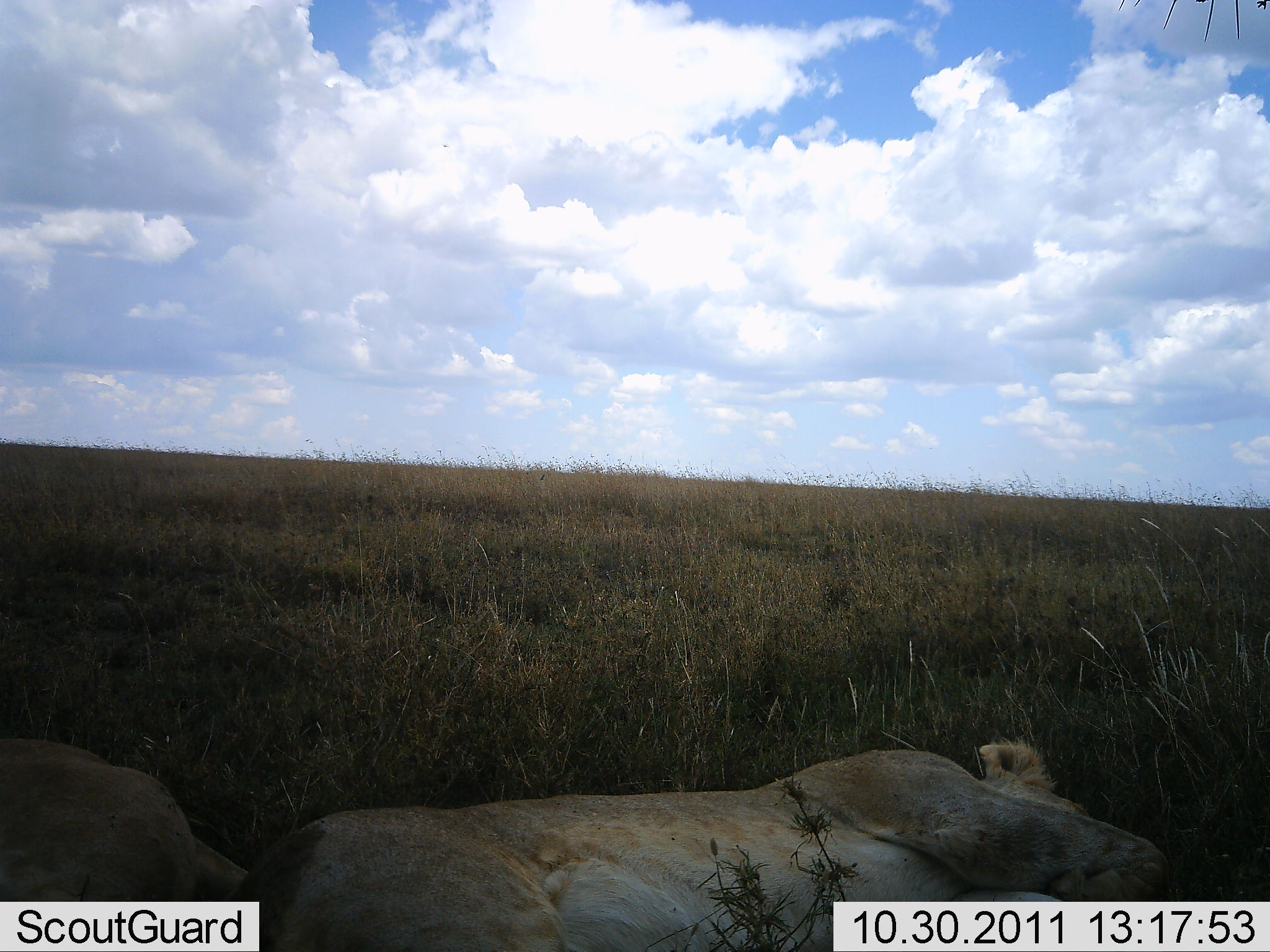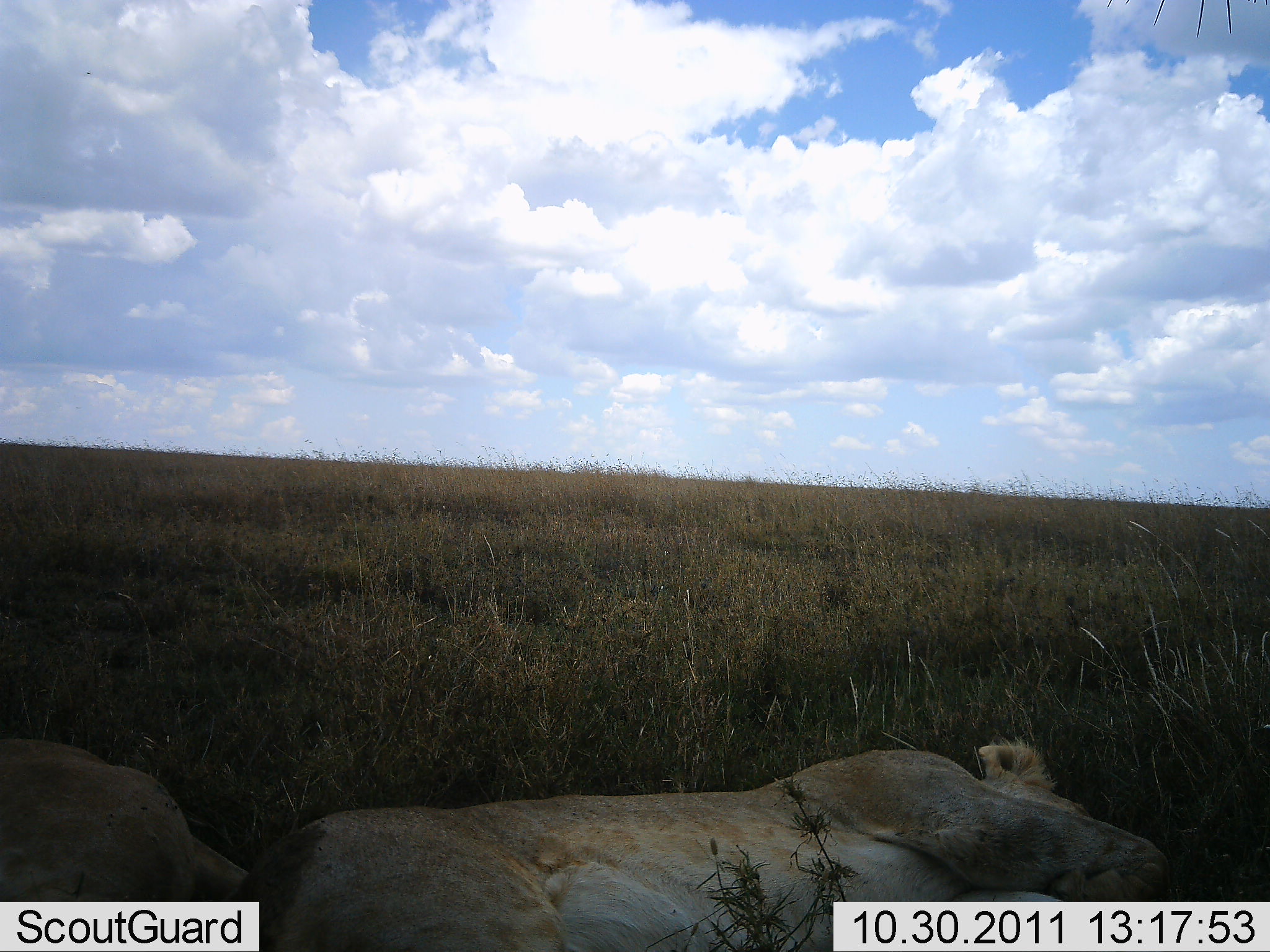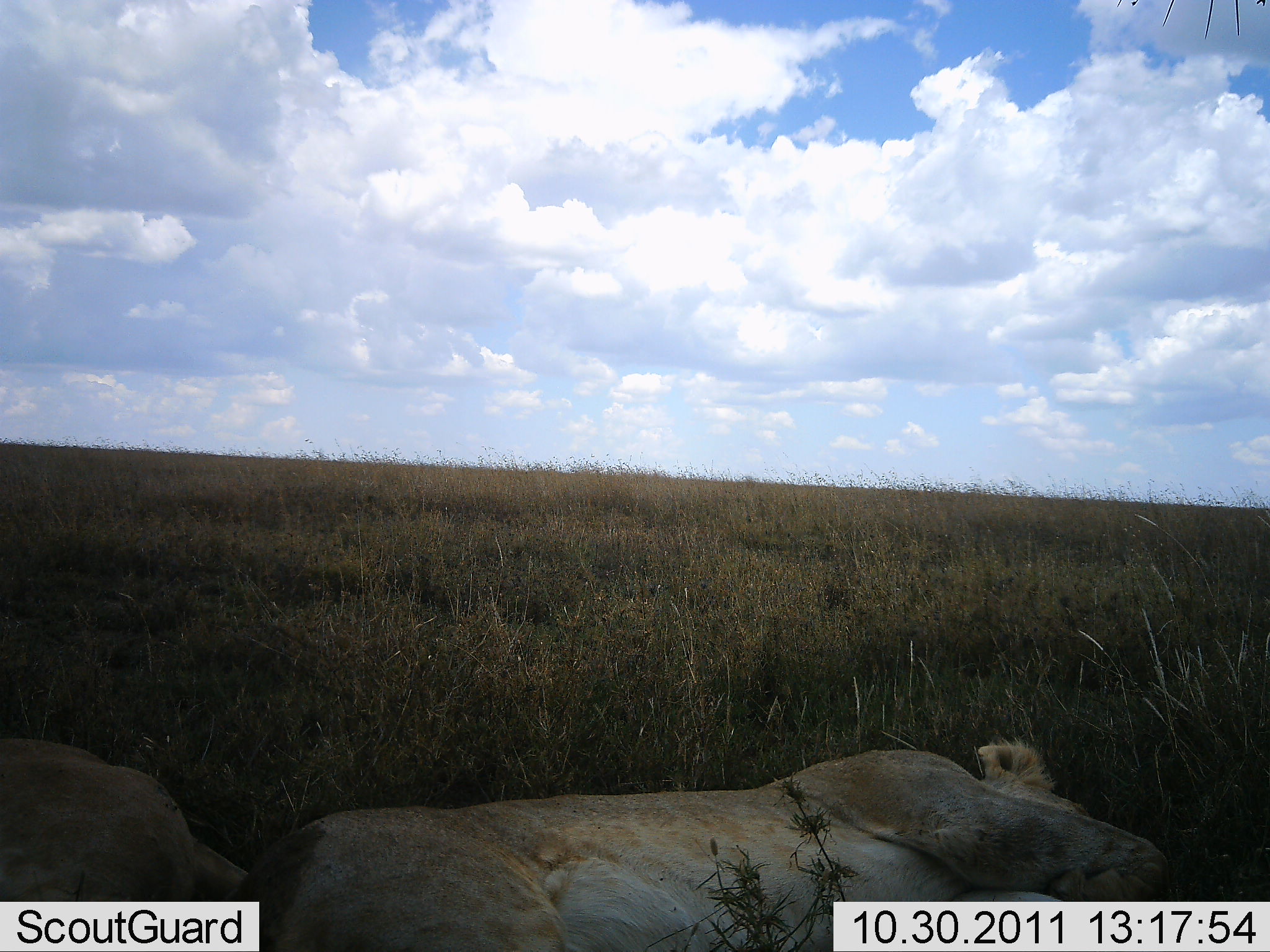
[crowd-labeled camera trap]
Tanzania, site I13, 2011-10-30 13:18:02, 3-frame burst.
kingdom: Animalia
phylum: Chordata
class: Mammalia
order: Carnivora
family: Felidae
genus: Panthera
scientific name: Panthera leo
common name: lion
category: lionfemale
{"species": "lionfemale (lion) (Panthera leo)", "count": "2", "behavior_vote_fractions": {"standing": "0%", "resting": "100%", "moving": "0%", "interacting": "0%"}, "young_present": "0%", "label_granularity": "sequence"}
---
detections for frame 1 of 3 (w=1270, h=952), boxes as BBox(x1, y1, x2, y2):
animal: BBox(223, 739, 1173, 952); BBox(0, 737, 249, 951)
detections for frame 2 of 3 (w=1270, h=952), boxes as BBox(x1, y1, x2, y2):
animal: BBox(218, 739, 1182, 952); BBox(0, 738, 248, 949)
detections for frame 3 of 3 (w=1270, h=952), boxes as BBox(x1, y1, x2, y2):
animal: BBox(213, 739, 1179, 952); BBox(0, 735, 248, 952)